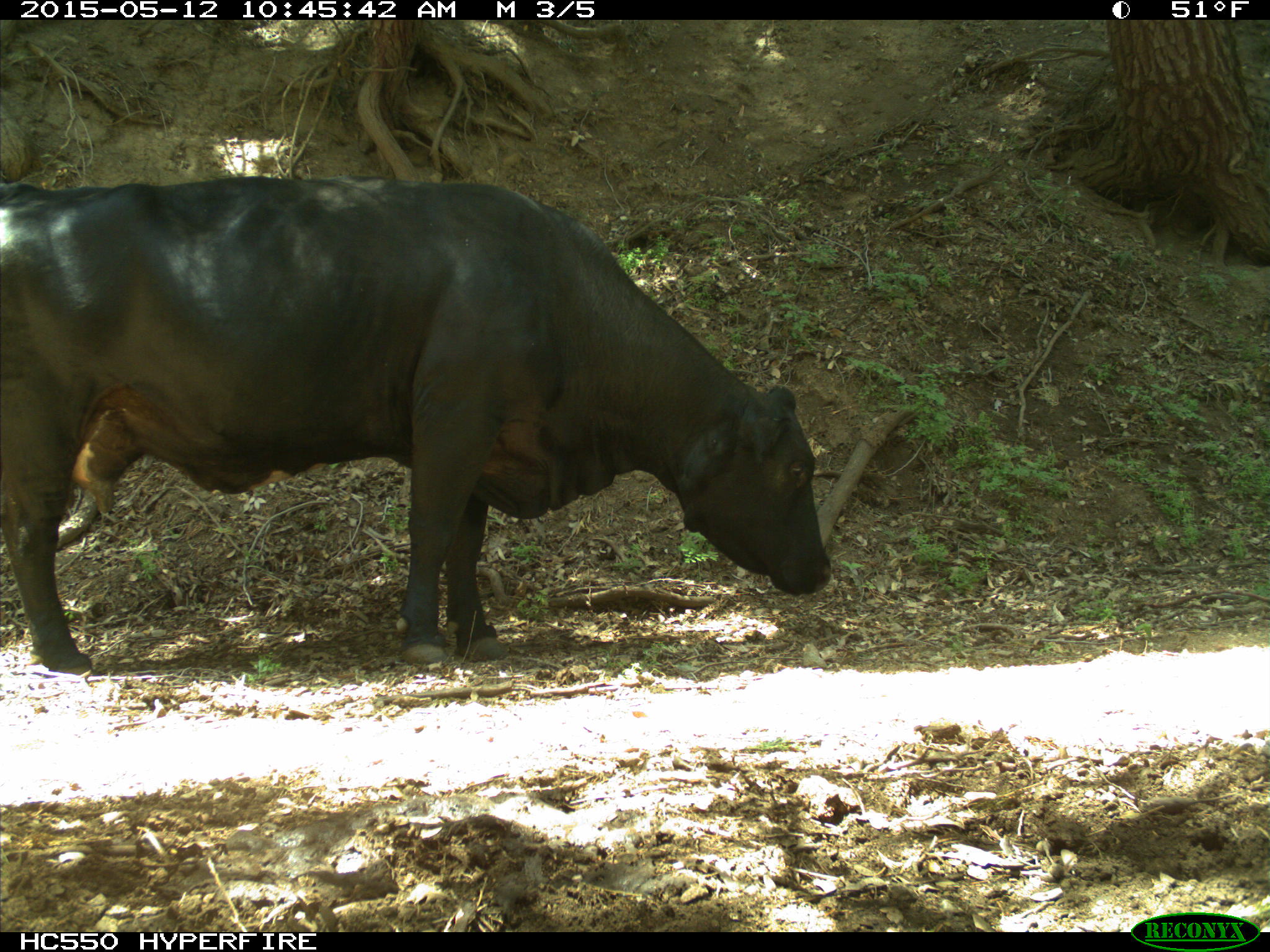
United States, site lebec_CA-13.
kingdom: Animalia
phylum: Chordata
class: Mammalia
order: Artiodactyla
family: Bovidae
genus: Bos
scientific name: Bos taurus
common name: domestic cow